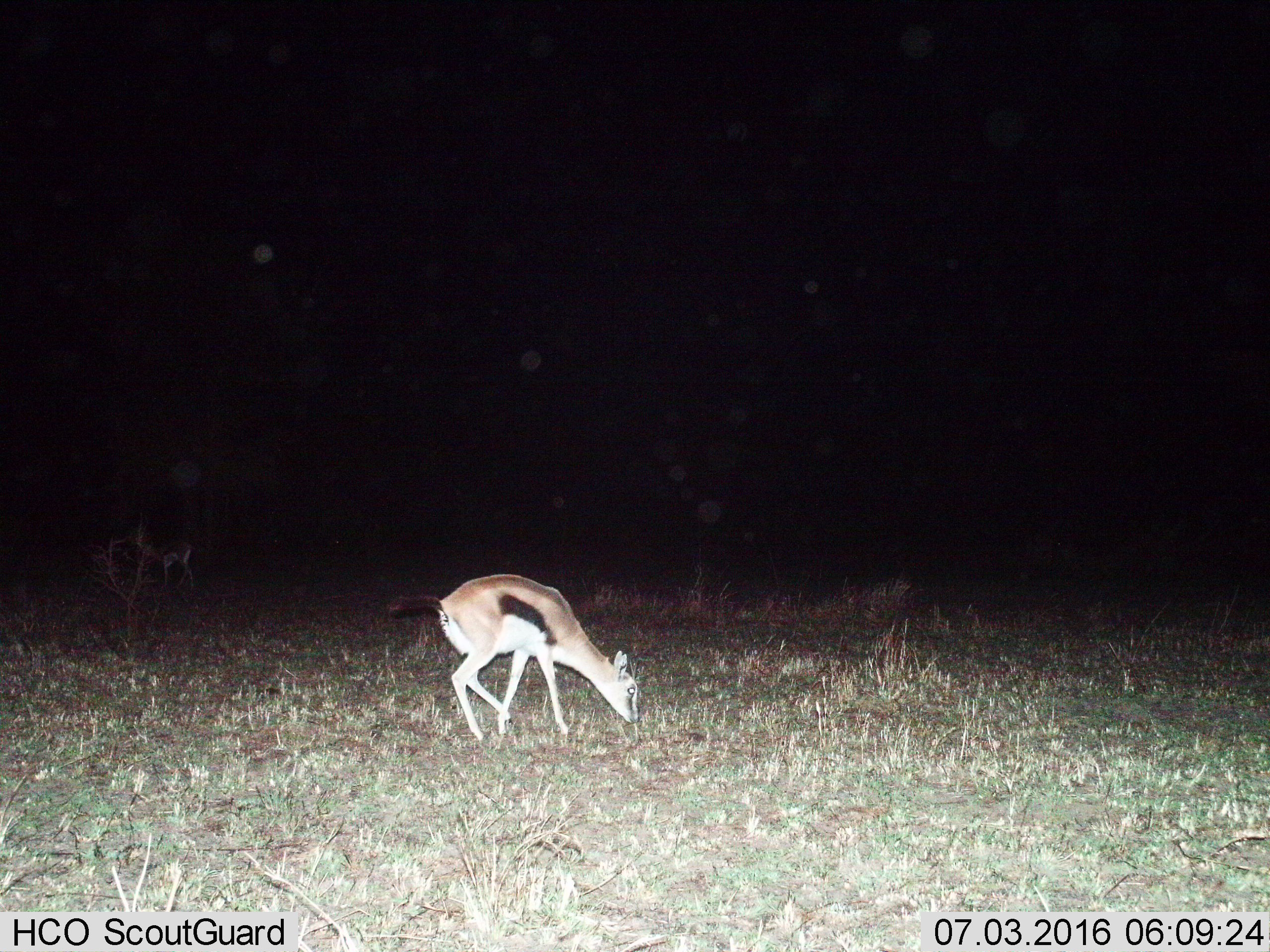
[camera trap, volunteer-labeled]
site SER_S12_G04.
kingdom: Animalia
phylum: Chordata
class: Mammalia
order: Artiodactyla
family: Bovidae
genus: Eudorcas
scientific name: Eudorcas thomsonii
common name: thomson's gazelle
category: gazellethomsons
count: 1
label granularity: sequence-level